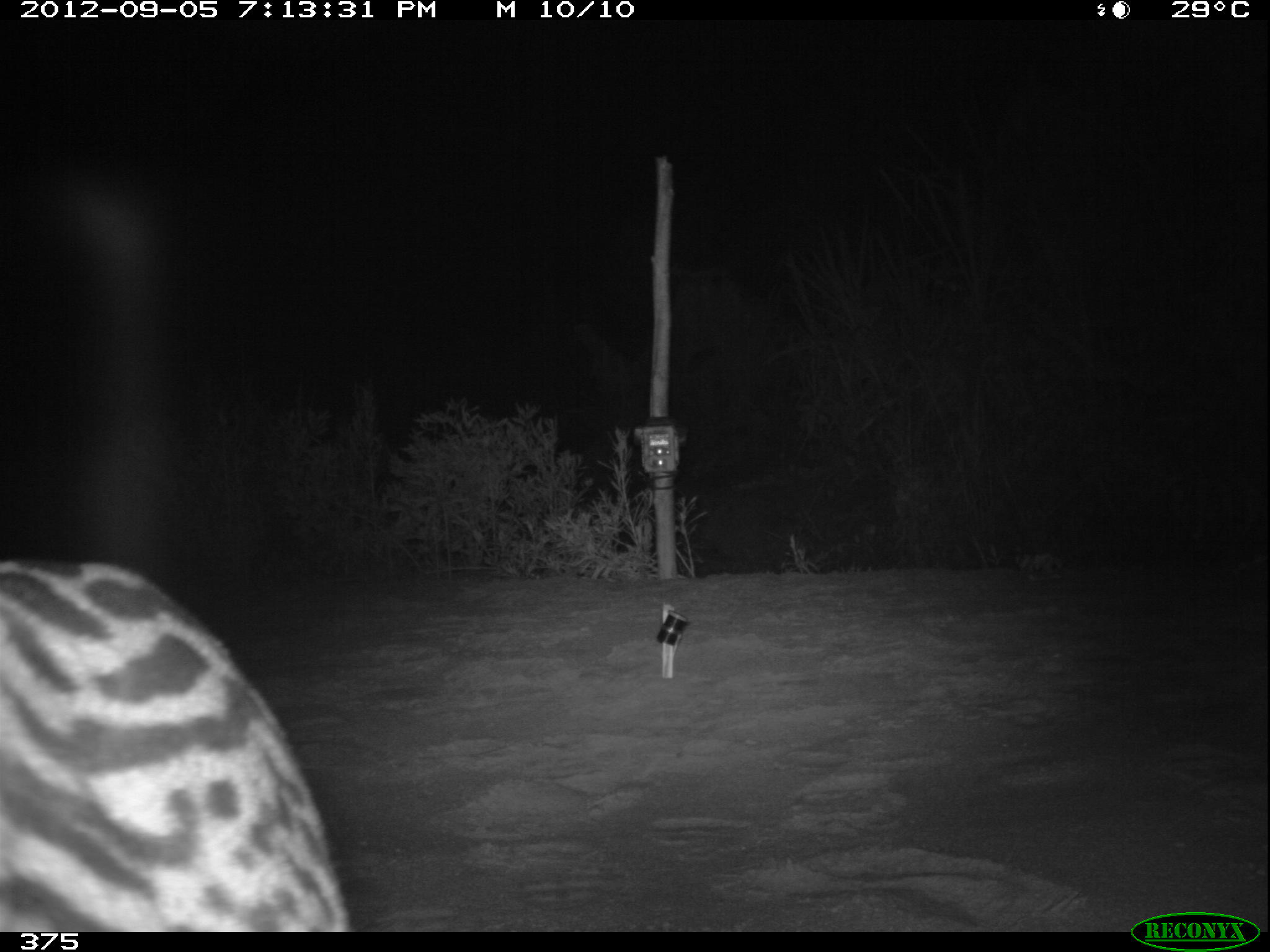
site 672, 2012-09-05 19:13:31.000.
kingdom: Animalia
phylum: Chordata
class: Mammalia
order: Carnivora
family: Felidae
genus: Leopardus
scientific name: Leopardus pardalis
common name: ocelot